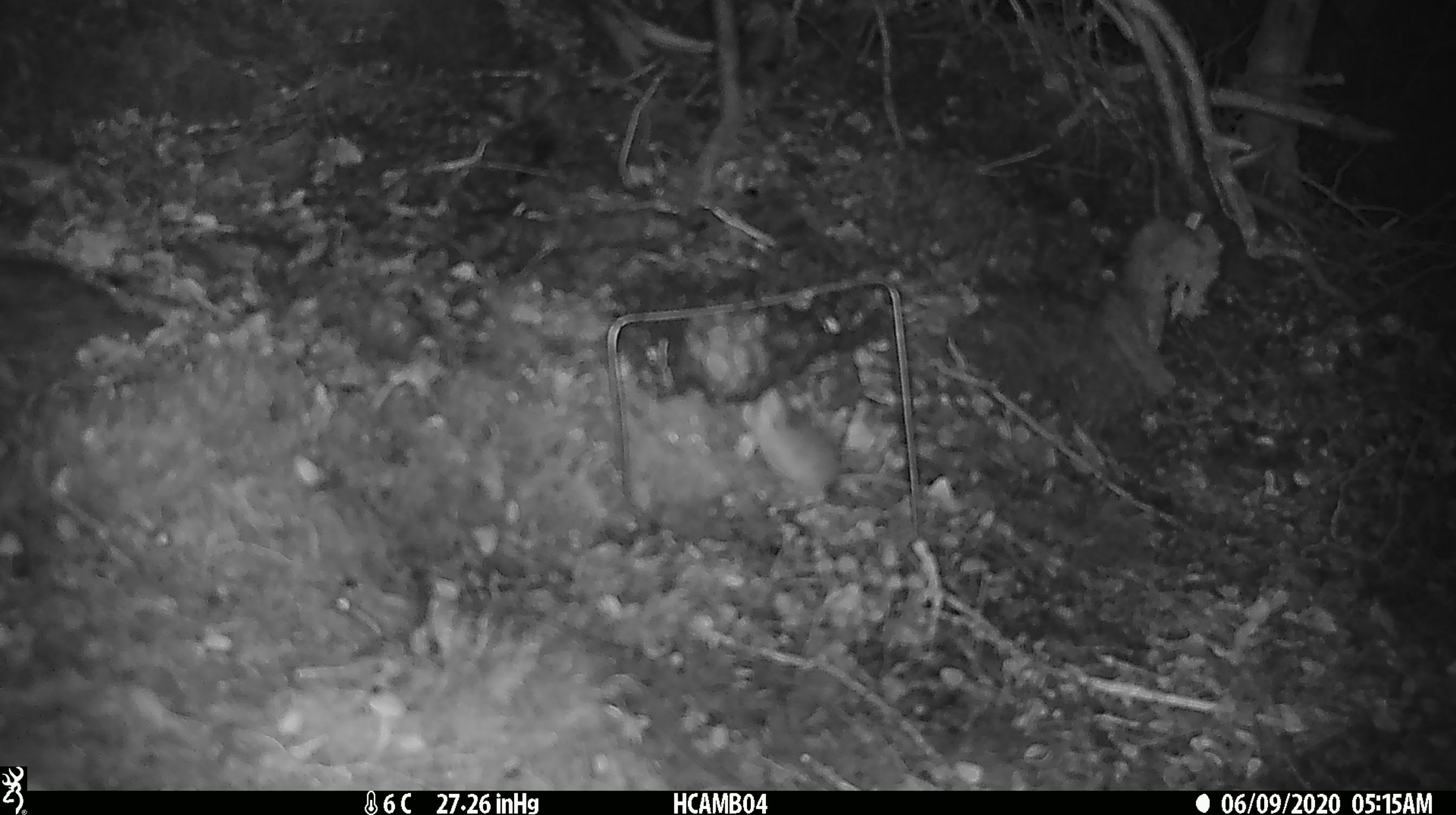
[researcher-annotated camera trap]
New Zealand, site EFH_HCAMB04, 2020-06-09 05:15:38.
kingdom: Animalia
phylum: Chordata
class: Mammalia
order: Rodentia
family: Muridae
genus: Mus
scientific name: Mus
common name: mouse